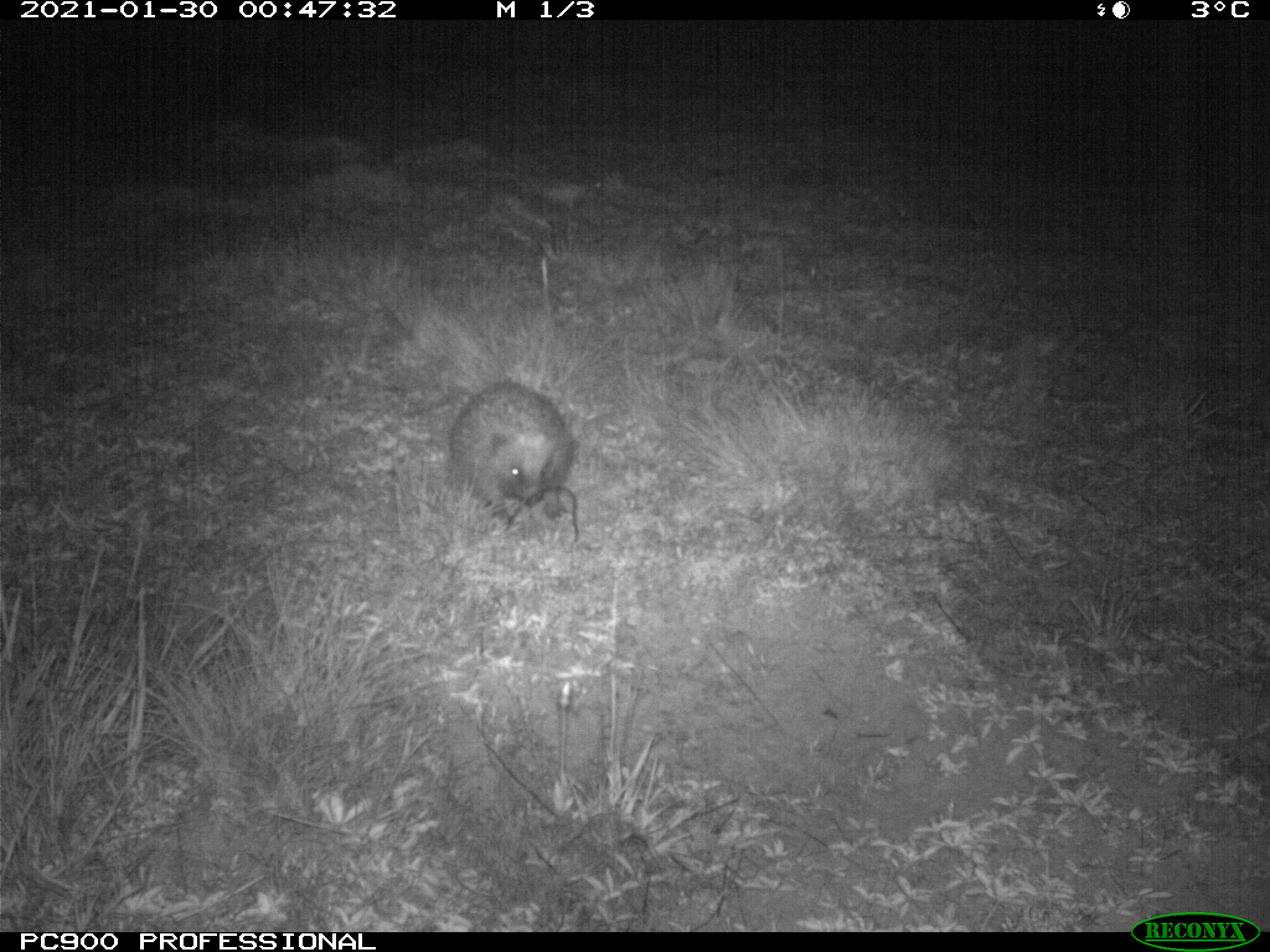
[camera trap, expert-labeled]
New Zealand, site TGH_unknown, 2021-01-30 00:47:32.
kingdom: Animalia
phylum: Chordata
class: Mammalia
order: Eulipotyphla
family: Erinaceidae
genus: Erinaceus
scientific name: Erinaceus europaeus europaeus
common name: european hedgehog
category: hedgehog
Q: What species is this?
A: Hedgehog (european hedgehog) (Erinaceus europaeus europaeus).